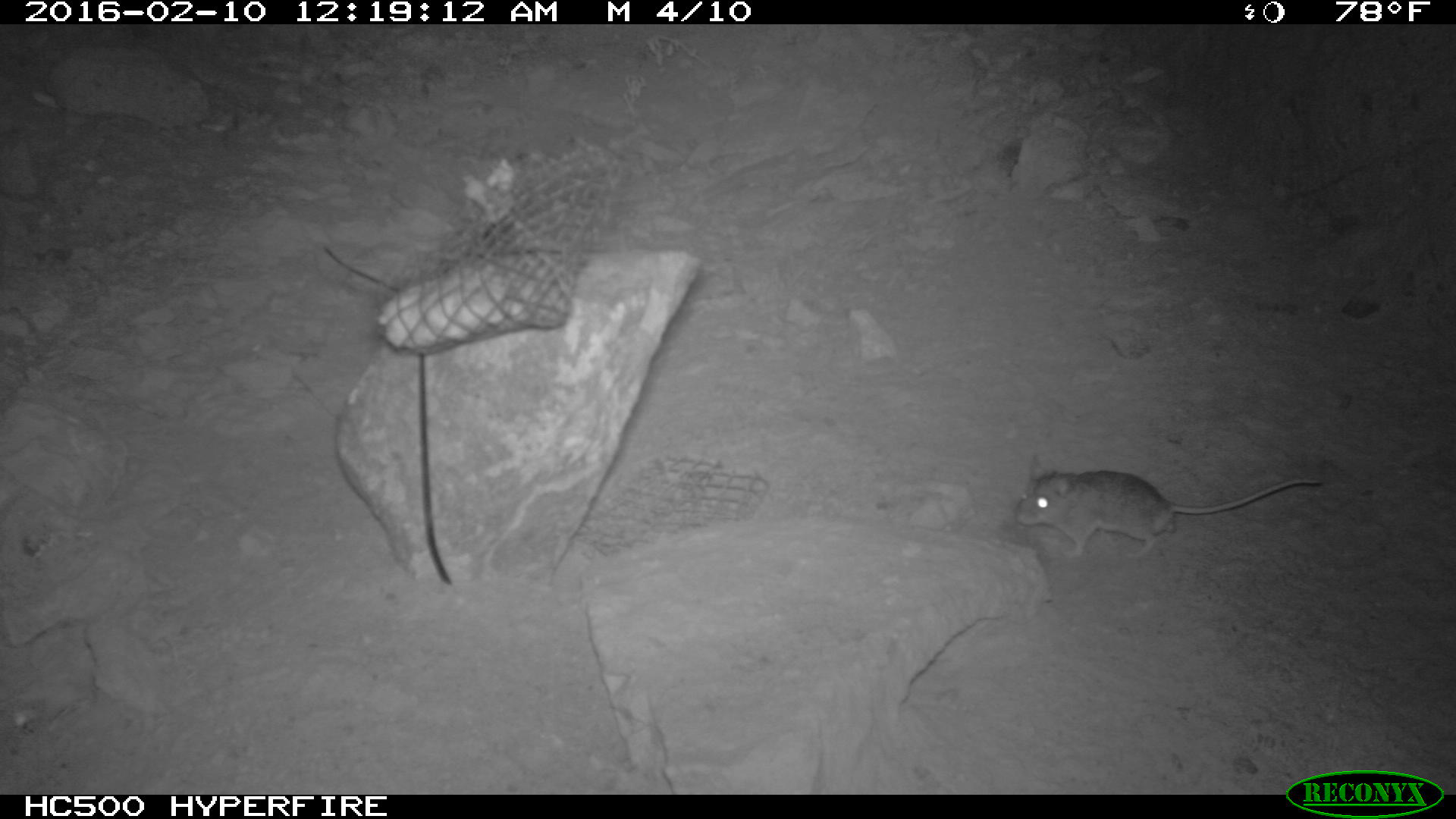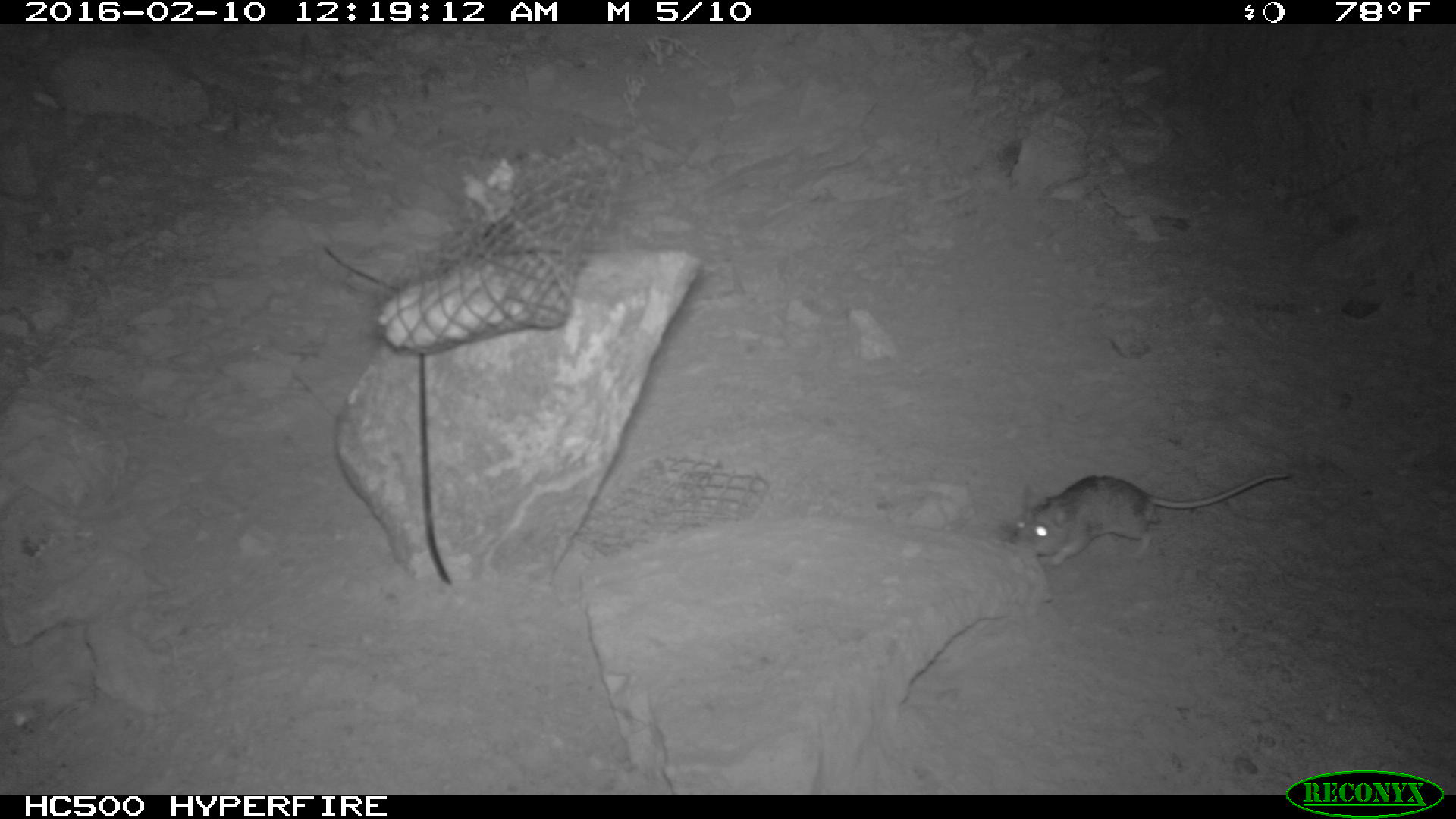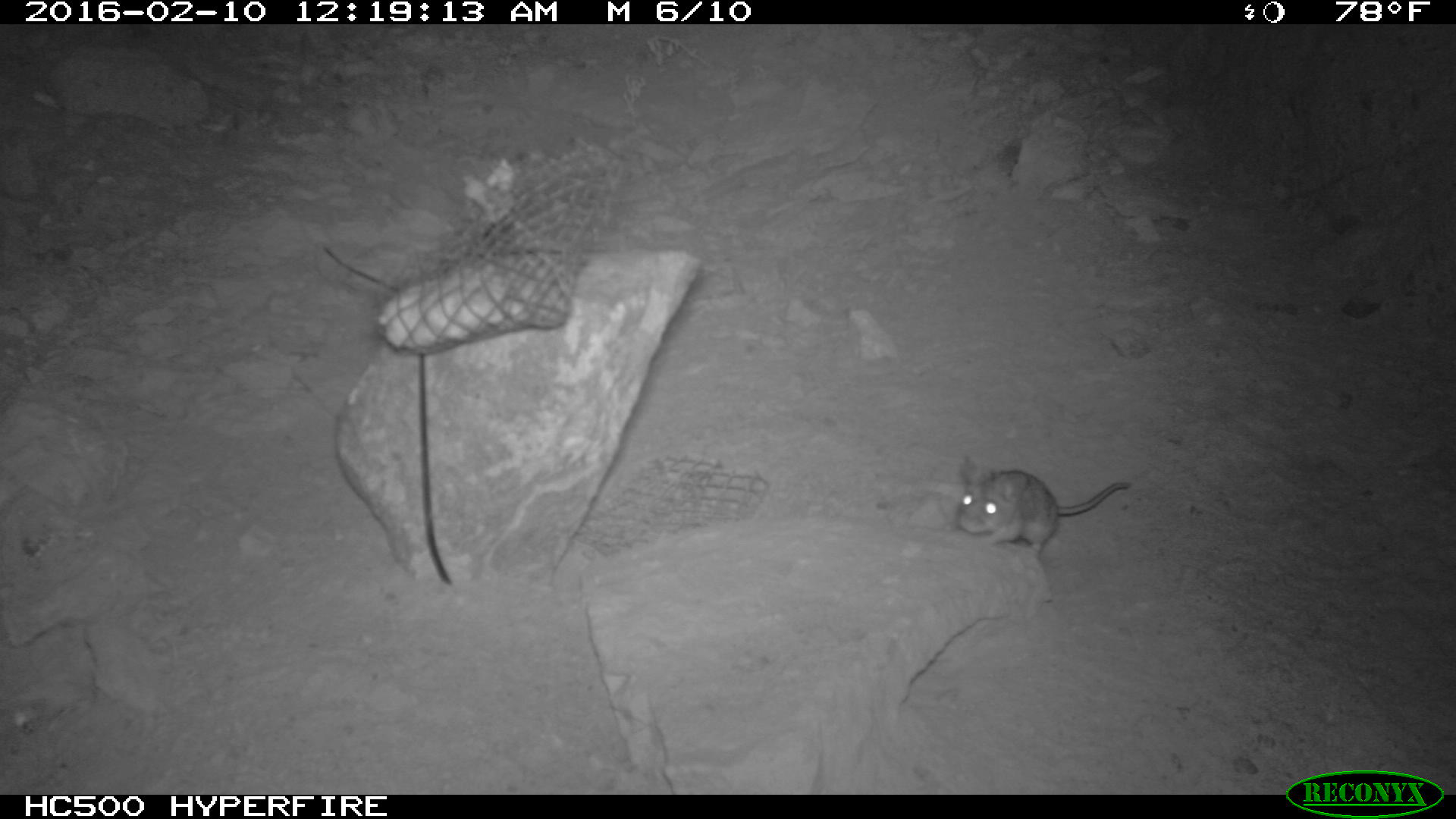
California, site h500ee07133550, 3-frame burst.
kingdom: Animalia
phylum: Chordata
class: Mammalia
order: Rodentia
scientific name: Rodentia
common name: rodent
Rodent (Rodentia).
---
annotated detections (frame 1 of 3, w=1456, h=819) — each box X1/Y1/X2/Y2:
rodent: 1016/453/1321/558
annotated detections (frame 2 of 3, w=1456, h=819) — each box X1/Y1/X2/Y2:
rodent: 1007/469/1293/563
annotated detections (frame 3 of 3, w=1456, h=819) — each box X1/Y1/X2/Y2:
rodent: 955/452/1131/557